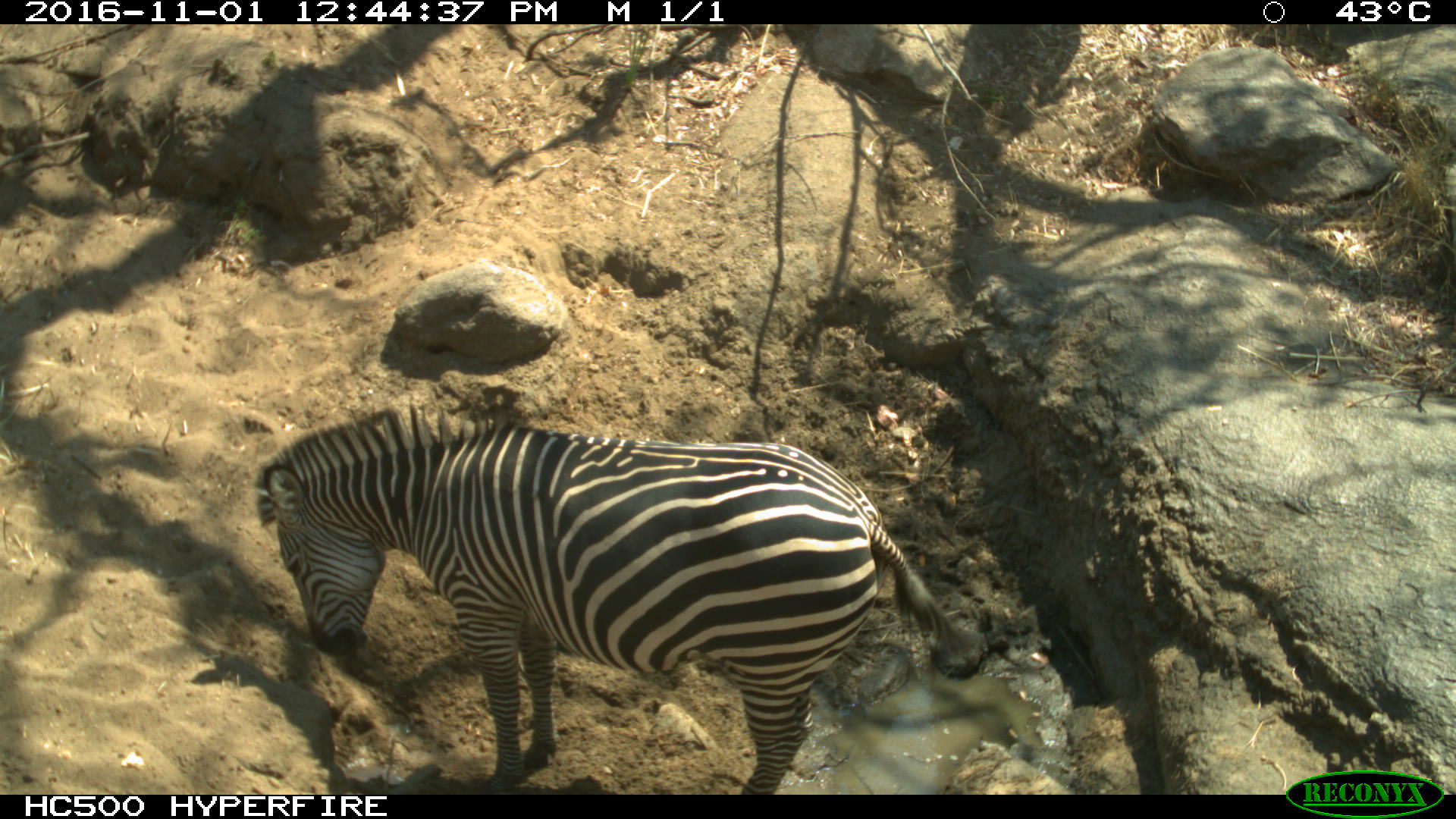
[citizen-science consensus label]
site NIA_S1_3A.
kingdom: Animalia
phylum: Chordata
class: Mammalia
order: Perissodactyla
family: Equidae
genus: Equus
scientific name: Equus quagga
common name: plains zebra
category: zebraplains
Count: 1.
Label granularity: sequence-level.